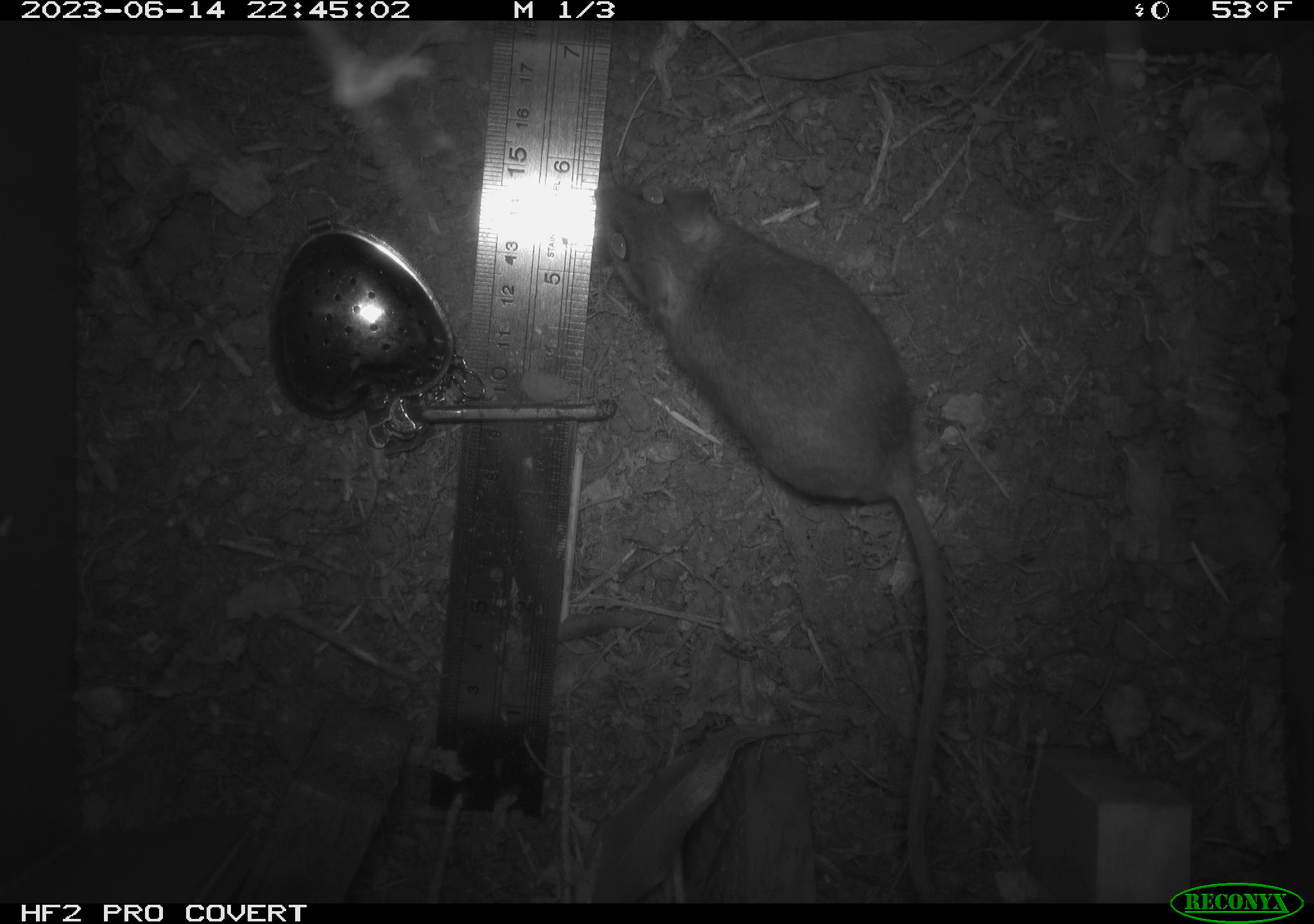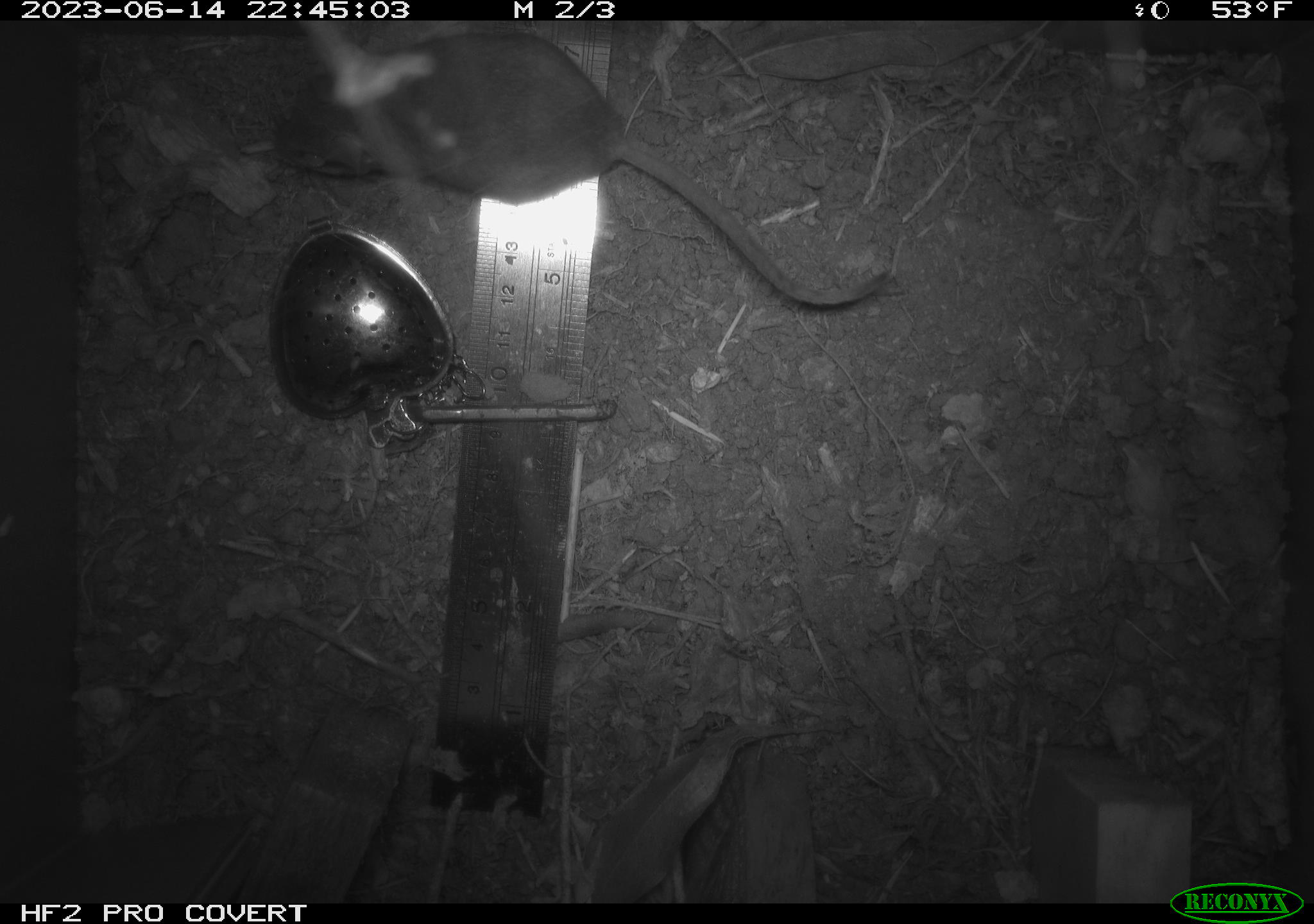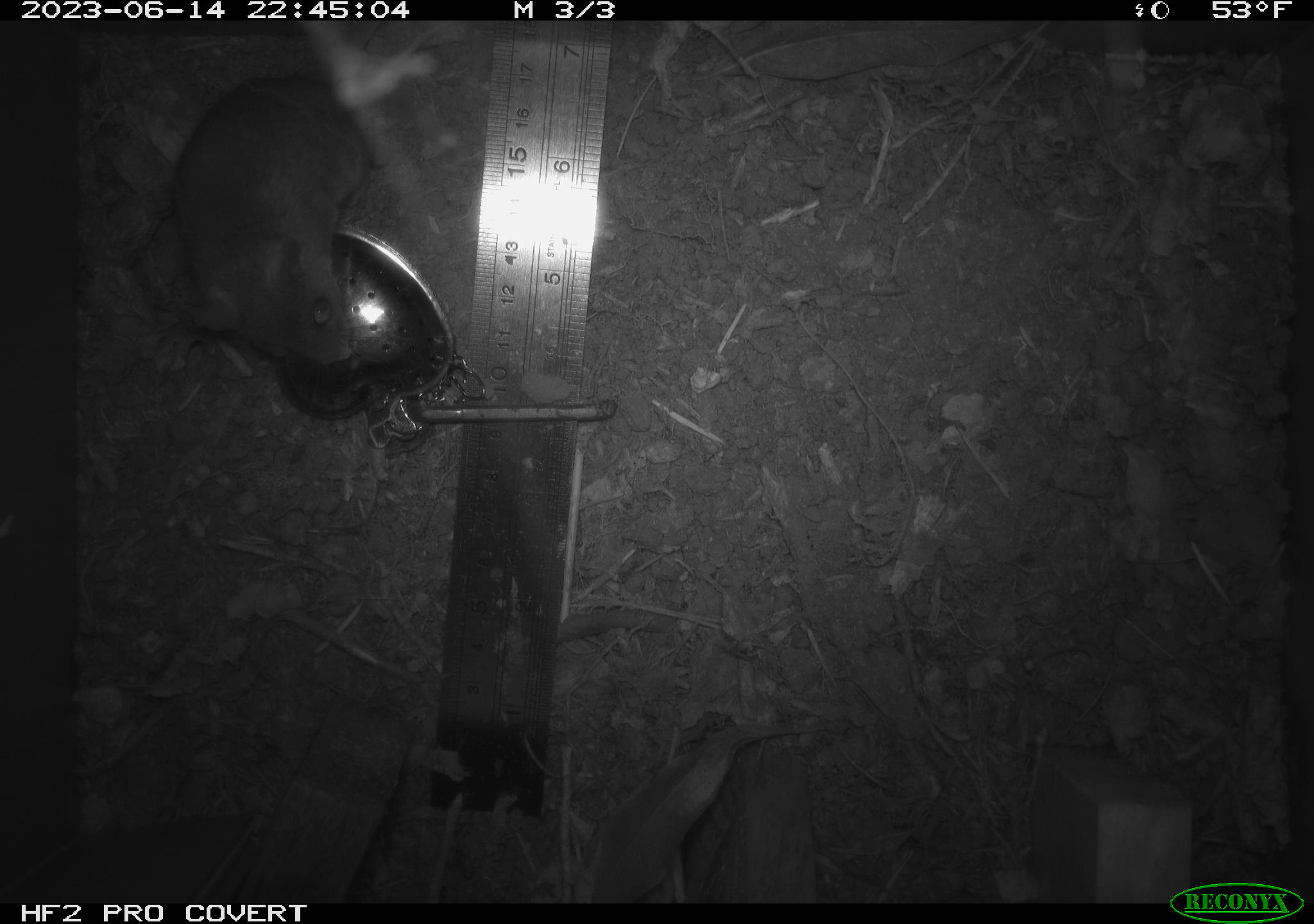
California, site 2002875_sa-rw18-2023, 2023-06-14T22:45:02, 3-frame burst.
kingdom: Animalia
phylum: Chordata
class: Mammalia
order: Rodentia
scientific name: Rodentia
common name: mouse species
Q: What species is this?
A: Mouse species (Rodentia).